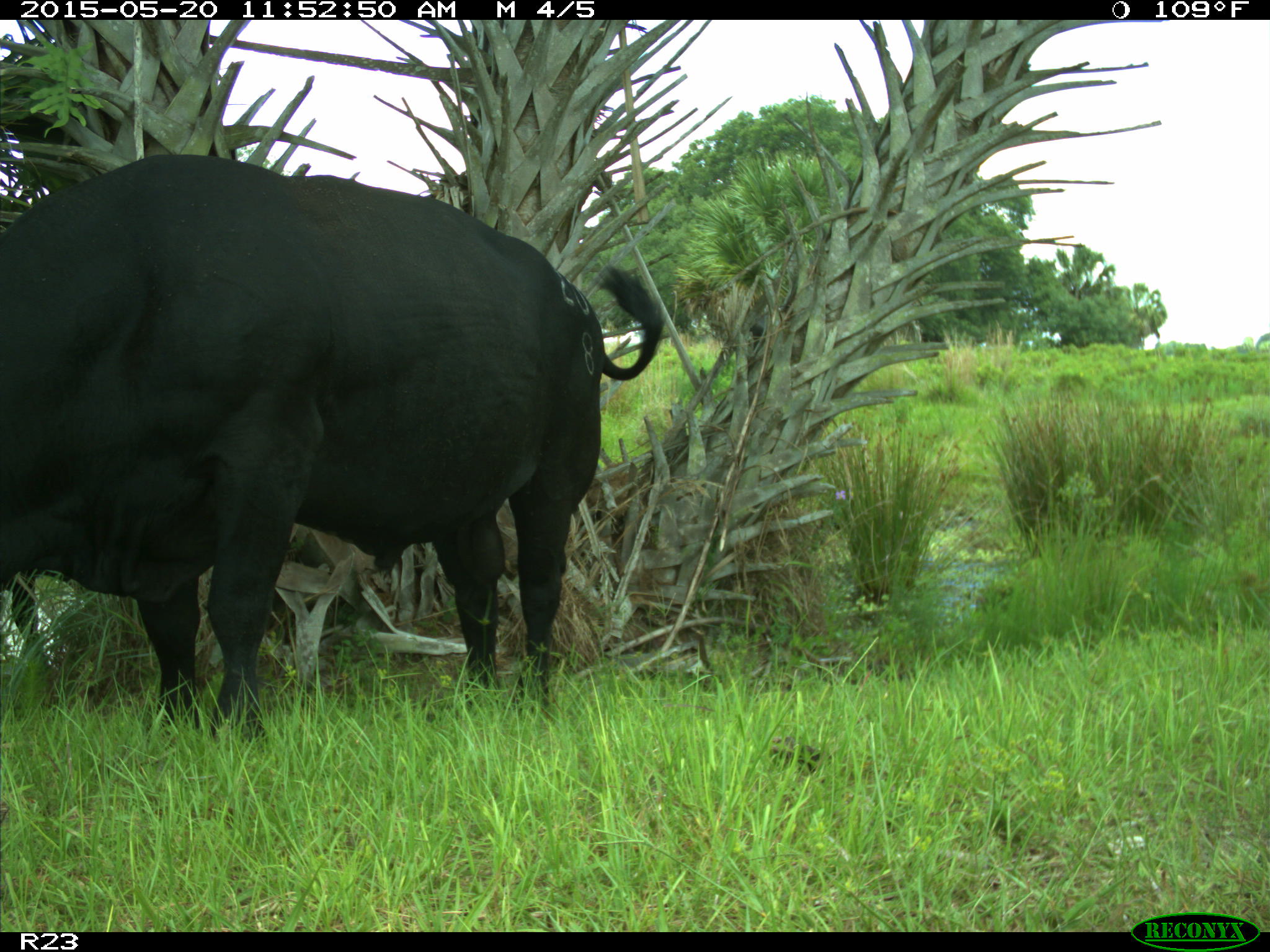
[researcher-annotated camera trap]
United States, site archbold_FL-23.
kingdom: Animalia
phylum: Chordata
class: Mammalia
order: Artiodactyla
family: Suidae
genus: Sus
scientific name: Sus scrofa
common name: wild boar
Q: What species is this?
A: Sus scrofa (wild boar).